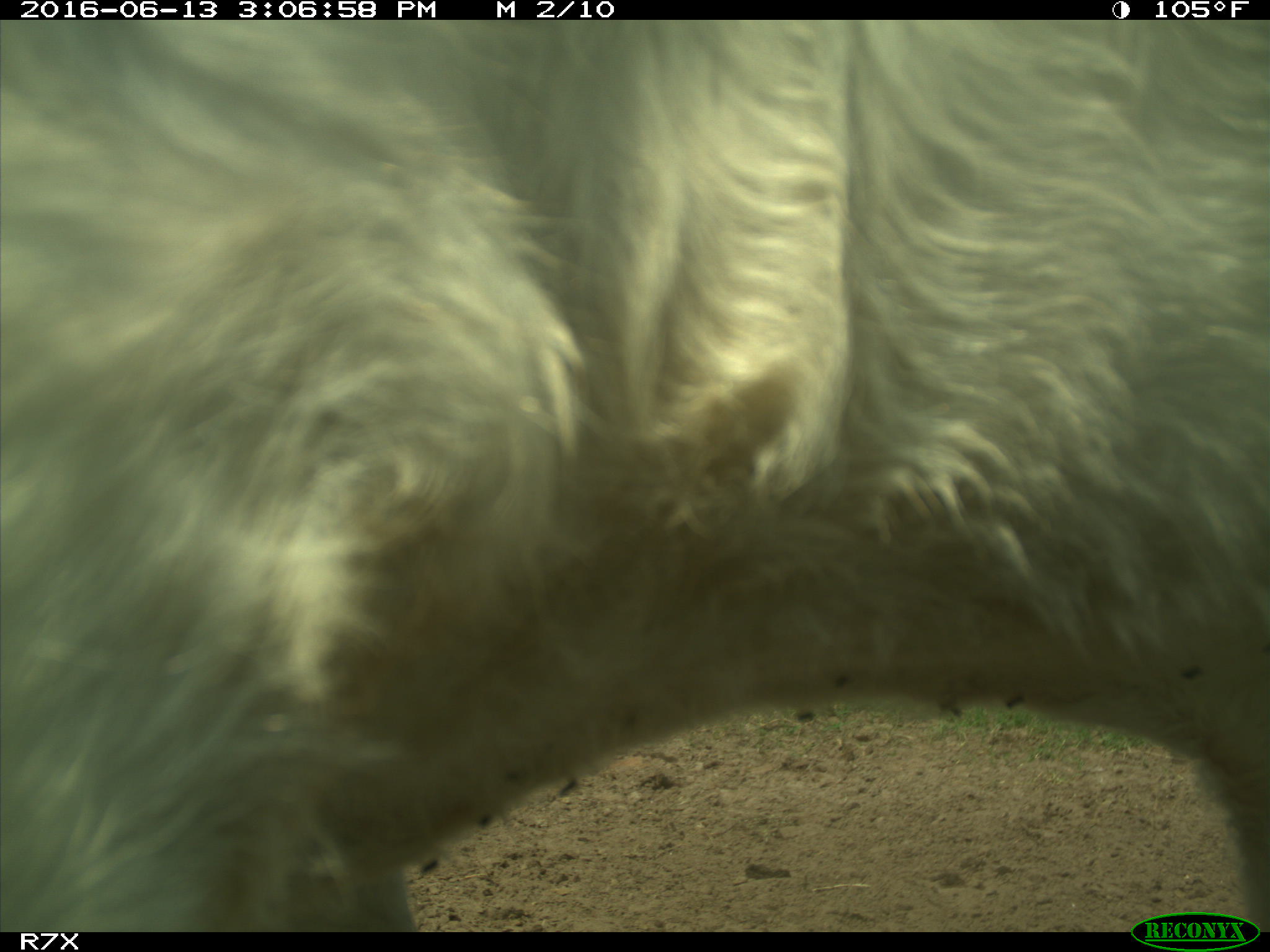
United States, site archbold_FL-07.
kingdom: Animalia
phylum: Chordata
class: Mammalia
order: Artiodactyla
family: Bovidae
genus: Bos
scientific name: Bos taurus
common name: domestic cow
Bos taurus (domestic cow).